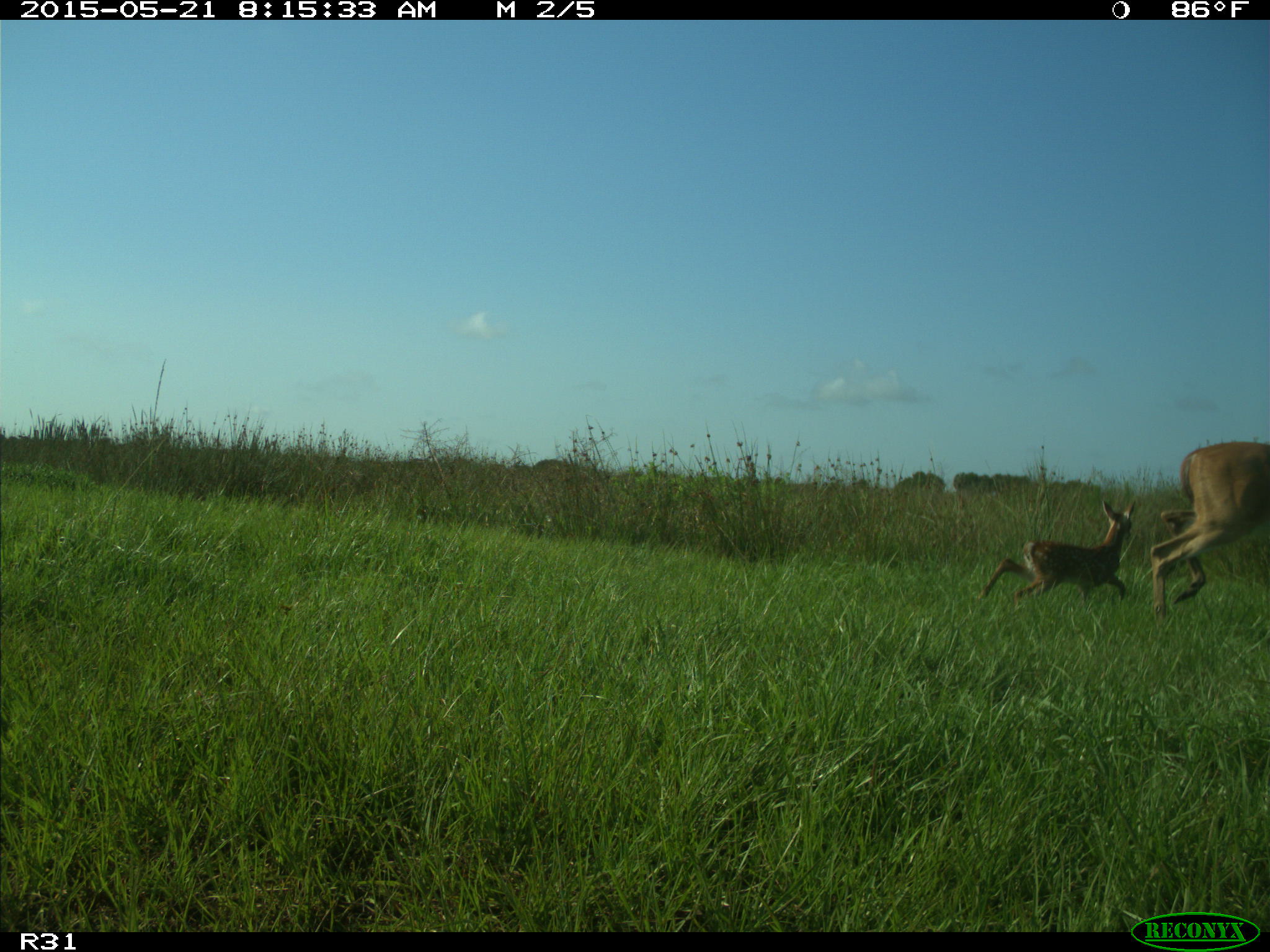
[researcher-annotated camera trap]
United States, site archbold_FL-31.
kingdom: Animalia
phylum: Chordata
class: Mammalia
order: Artiodactyla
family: Cervidae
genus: Odocoileus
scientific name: Odocoileus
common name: deer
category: unidentified deer